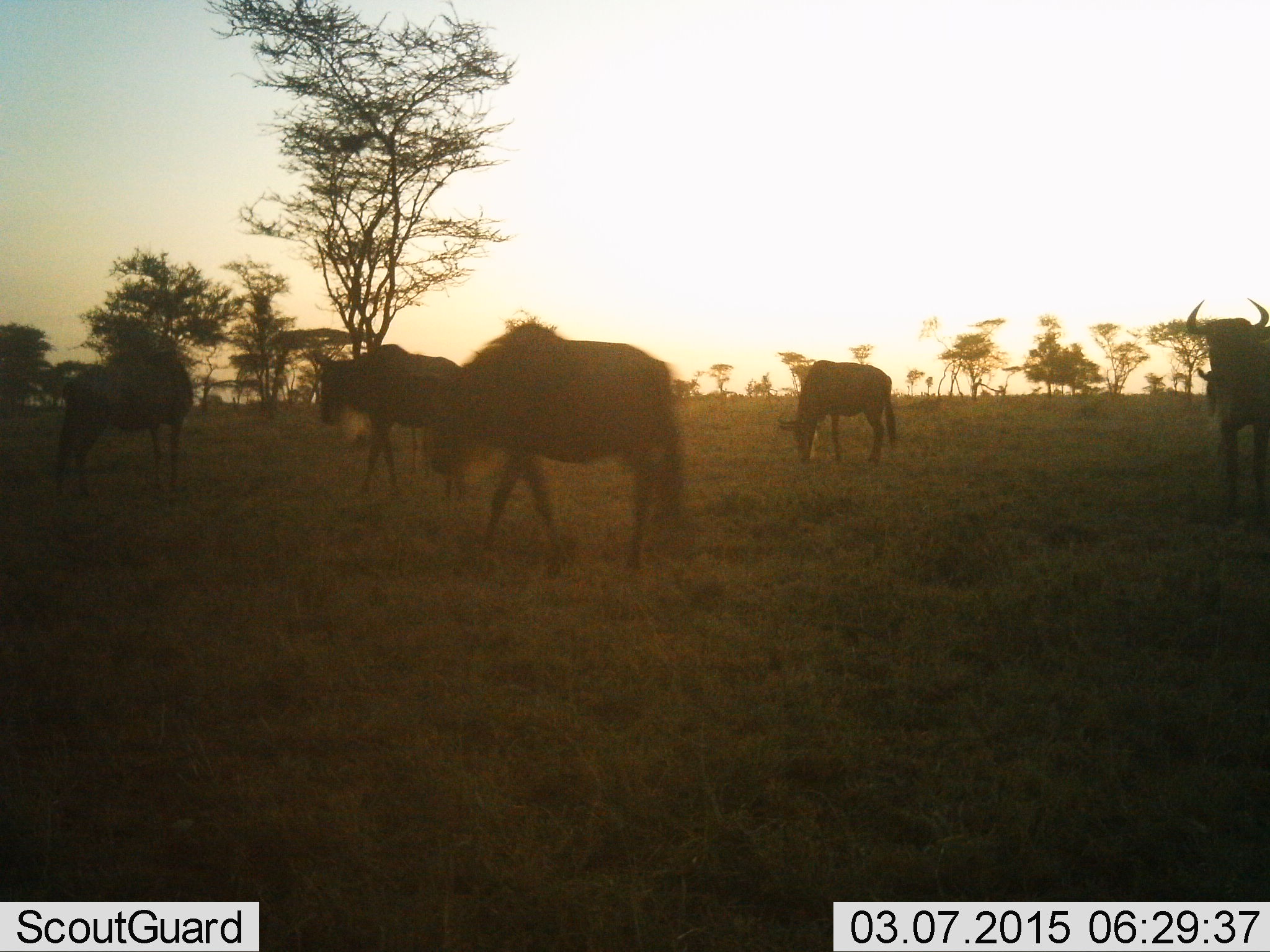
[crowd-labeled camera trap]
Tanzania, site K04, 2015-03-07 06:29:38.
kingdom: Animalia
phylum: Chordata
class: Mammalia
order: Artiodactyla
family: Bovidae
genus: Connochaetes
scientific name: Connochaetes taurinus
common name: blue wildebeest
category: wildebeest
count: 5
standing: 60%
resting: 0%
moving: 40%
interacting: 0%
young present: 0%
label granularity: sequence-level